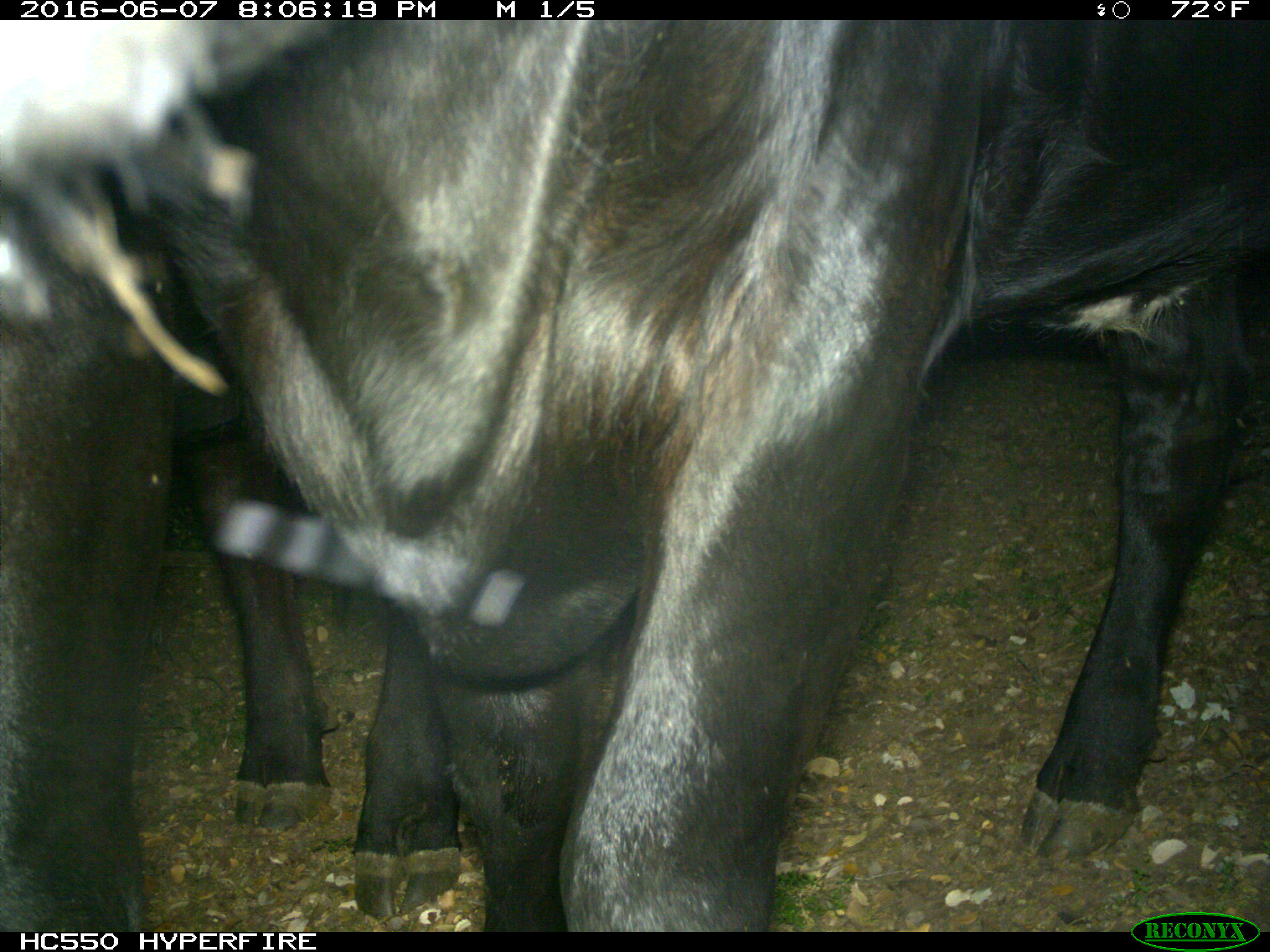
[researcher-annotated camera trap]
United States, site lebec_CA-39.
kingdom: Animalia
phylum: Chordata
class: Mammalia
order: Artiodactyla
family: Bovidae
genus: Bos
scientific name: Bos taurus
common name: domestic cow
Bos taurus (domestic cow).